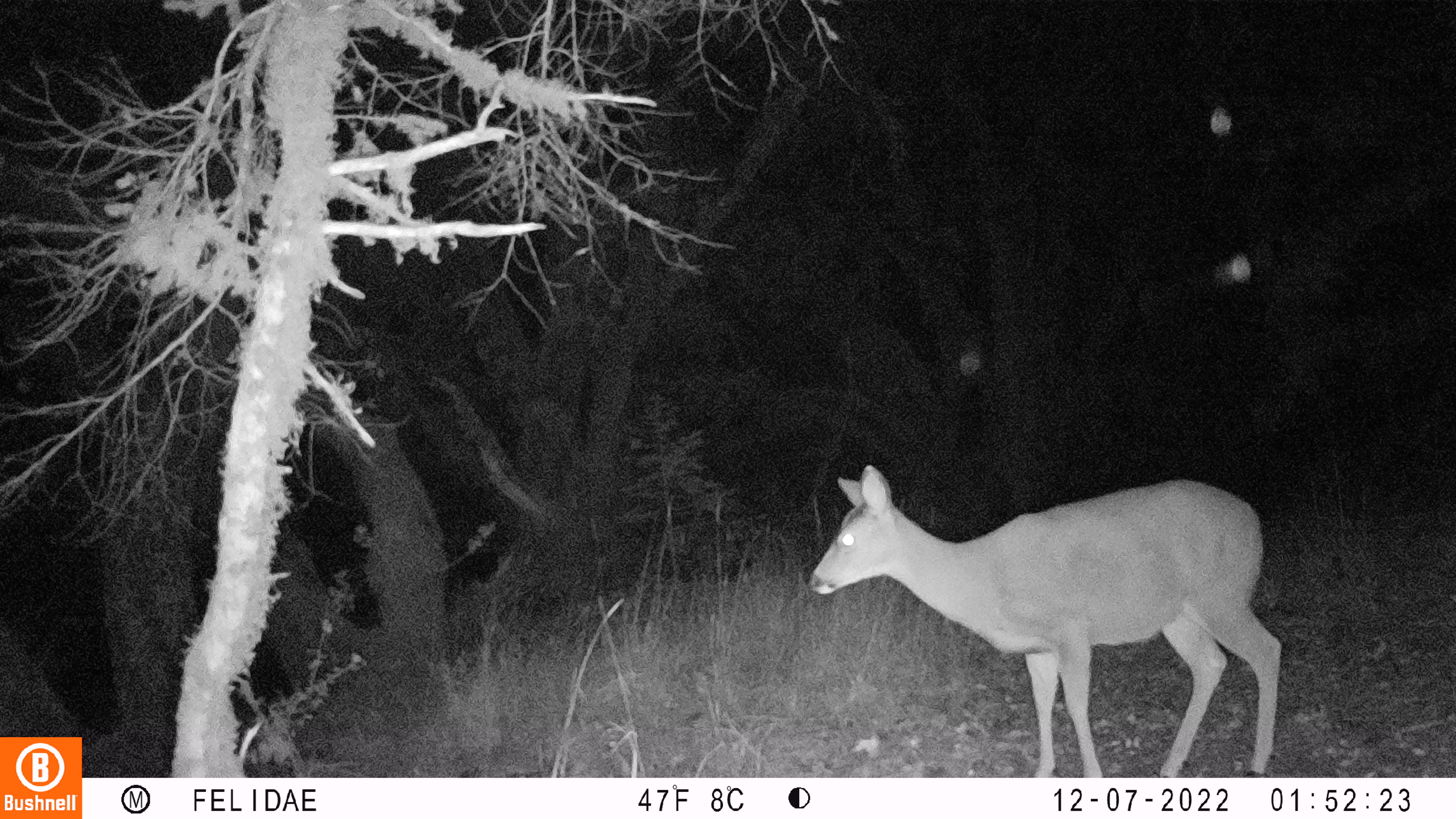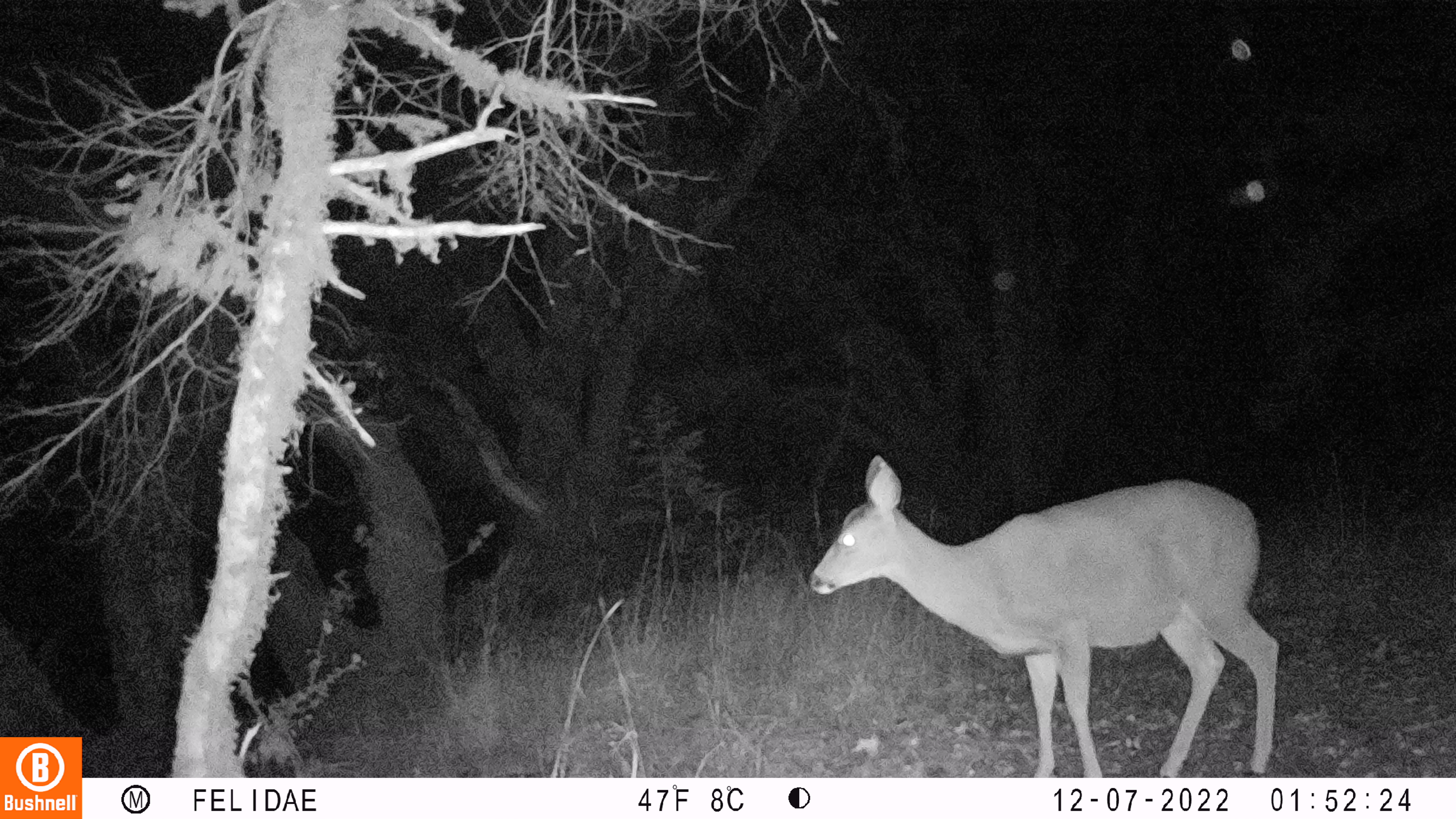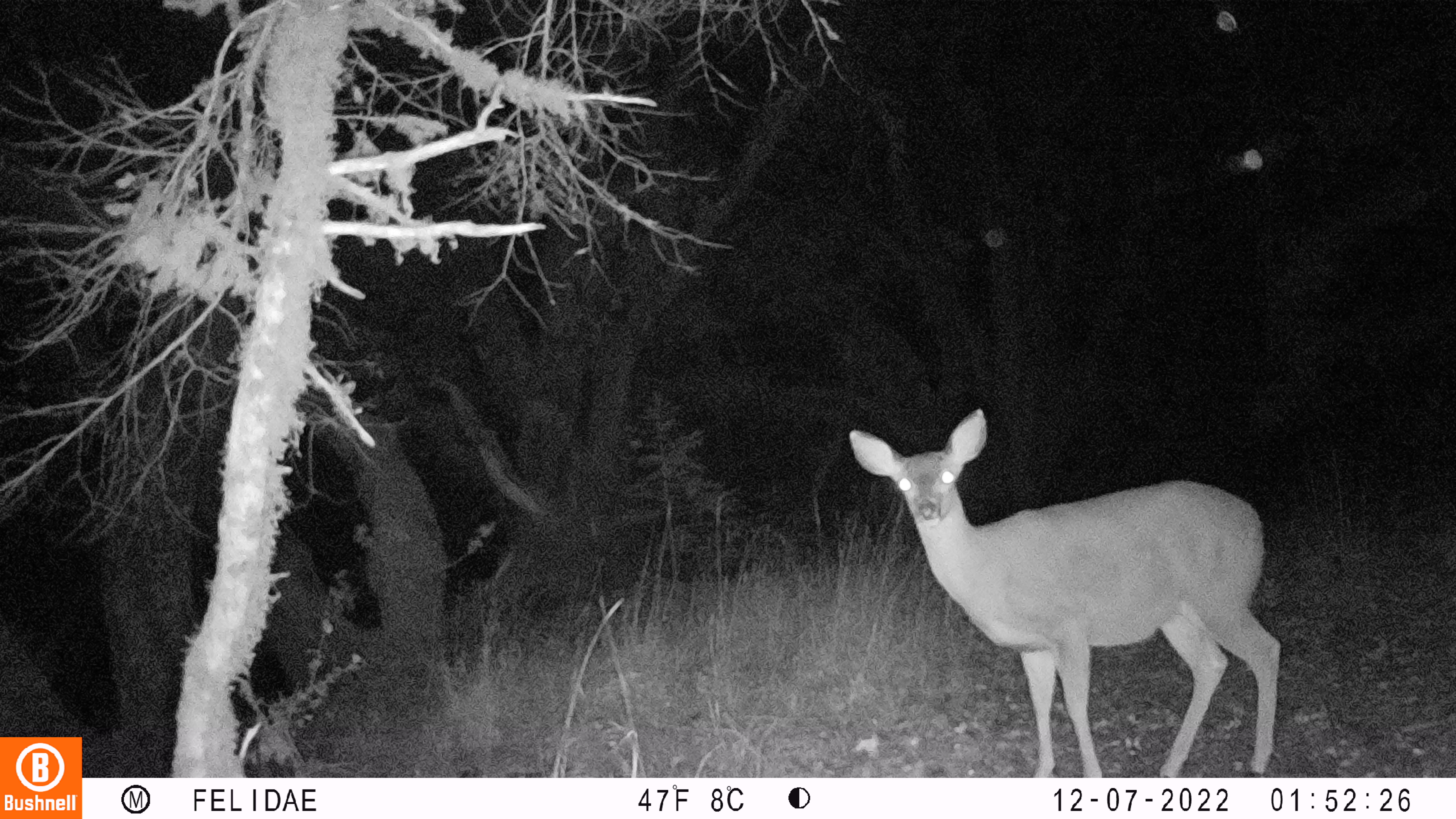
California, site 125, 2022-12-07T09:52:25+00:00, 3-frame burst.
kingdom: Animalia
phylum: Chordata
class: Mammalia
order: Artiodactyla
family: Cervidae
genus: Odocoileus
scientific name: Odocoileus hemionus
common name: mule deer